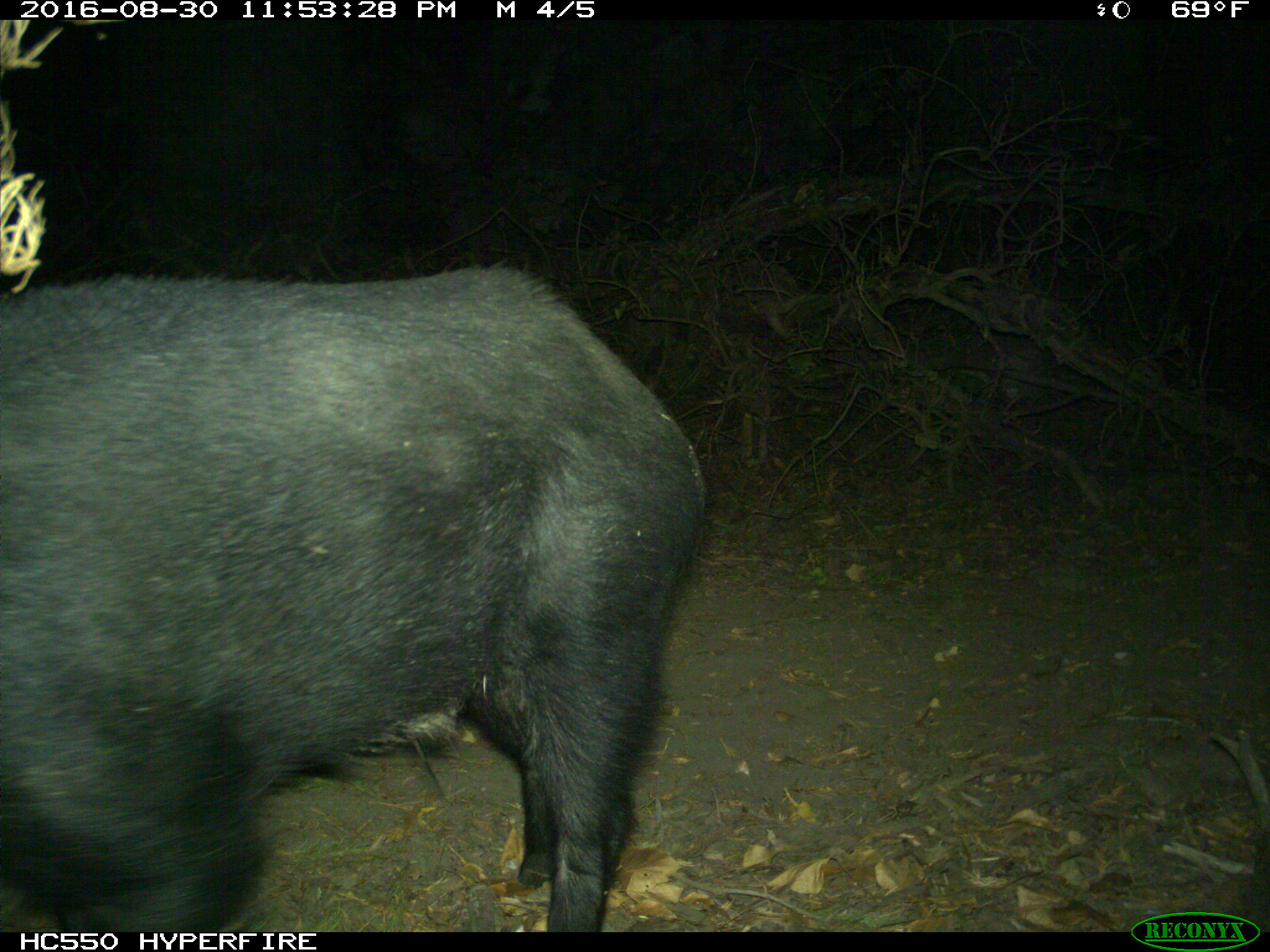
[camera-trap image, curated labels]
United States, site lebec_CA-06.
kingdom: Animalia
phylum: Chordata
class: Mammalia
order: Artiodactyla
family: Suidae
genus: Sus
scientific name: Sus scrofa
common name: wild boar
Sus scrofa (wild boar).